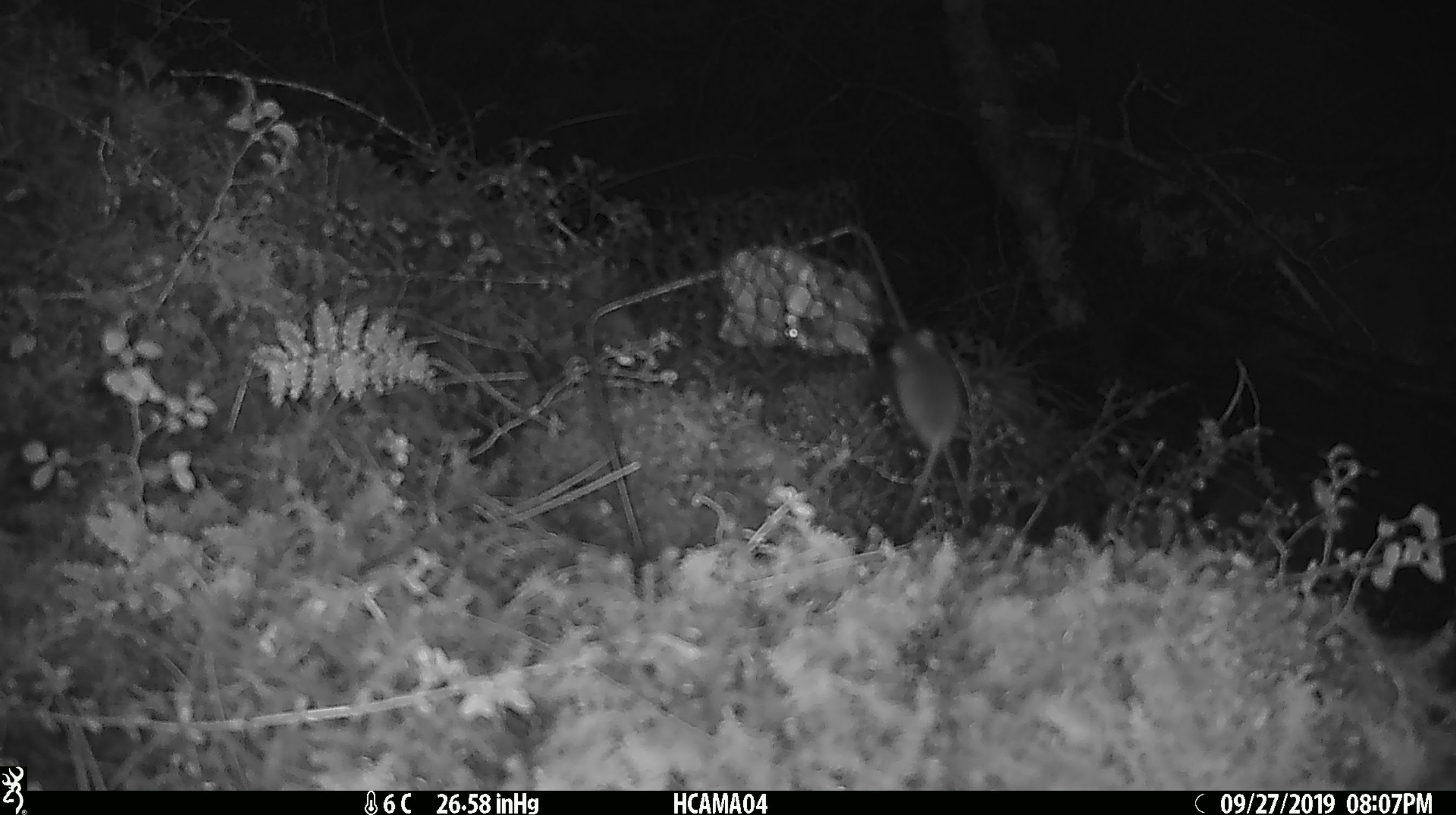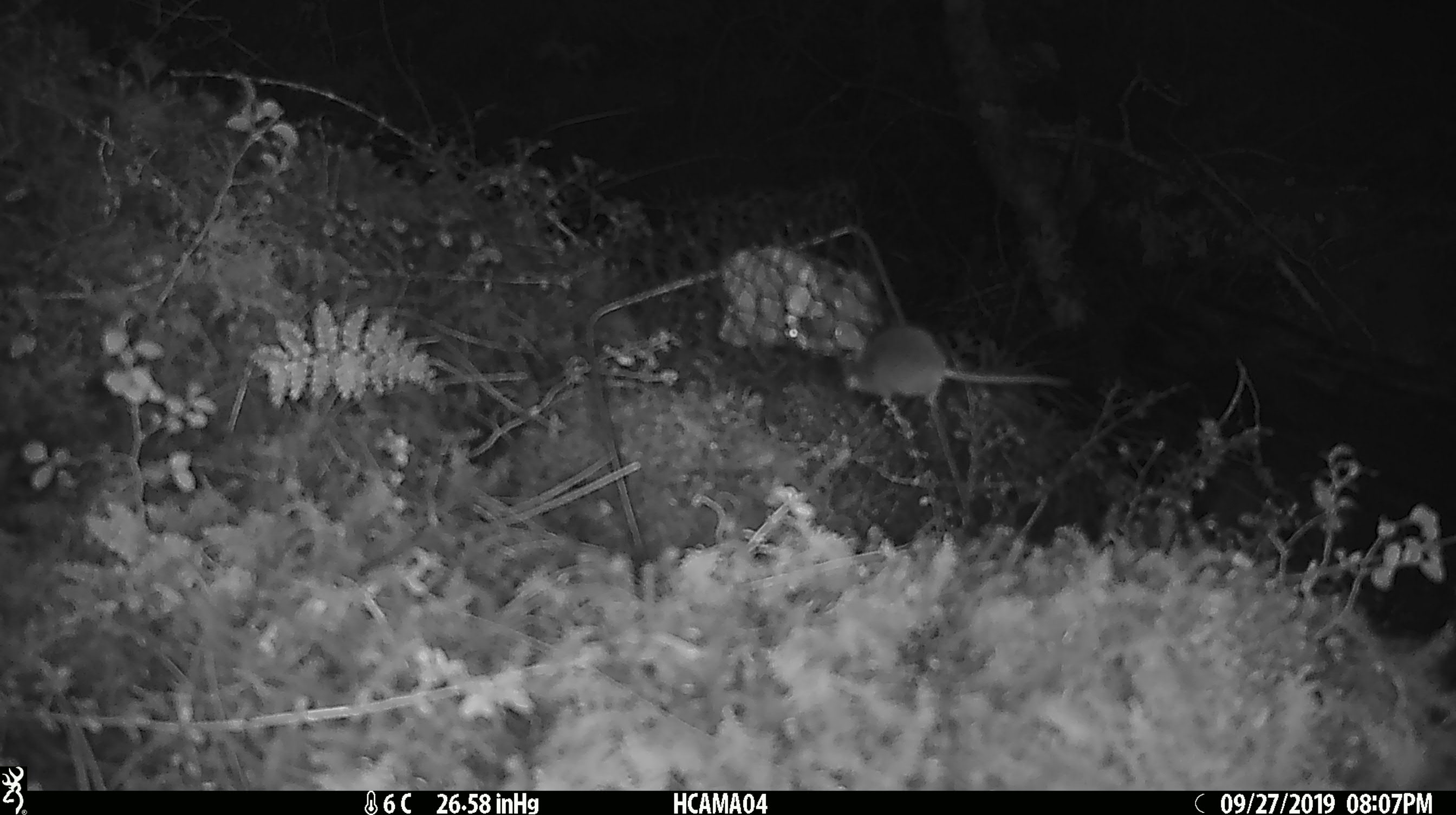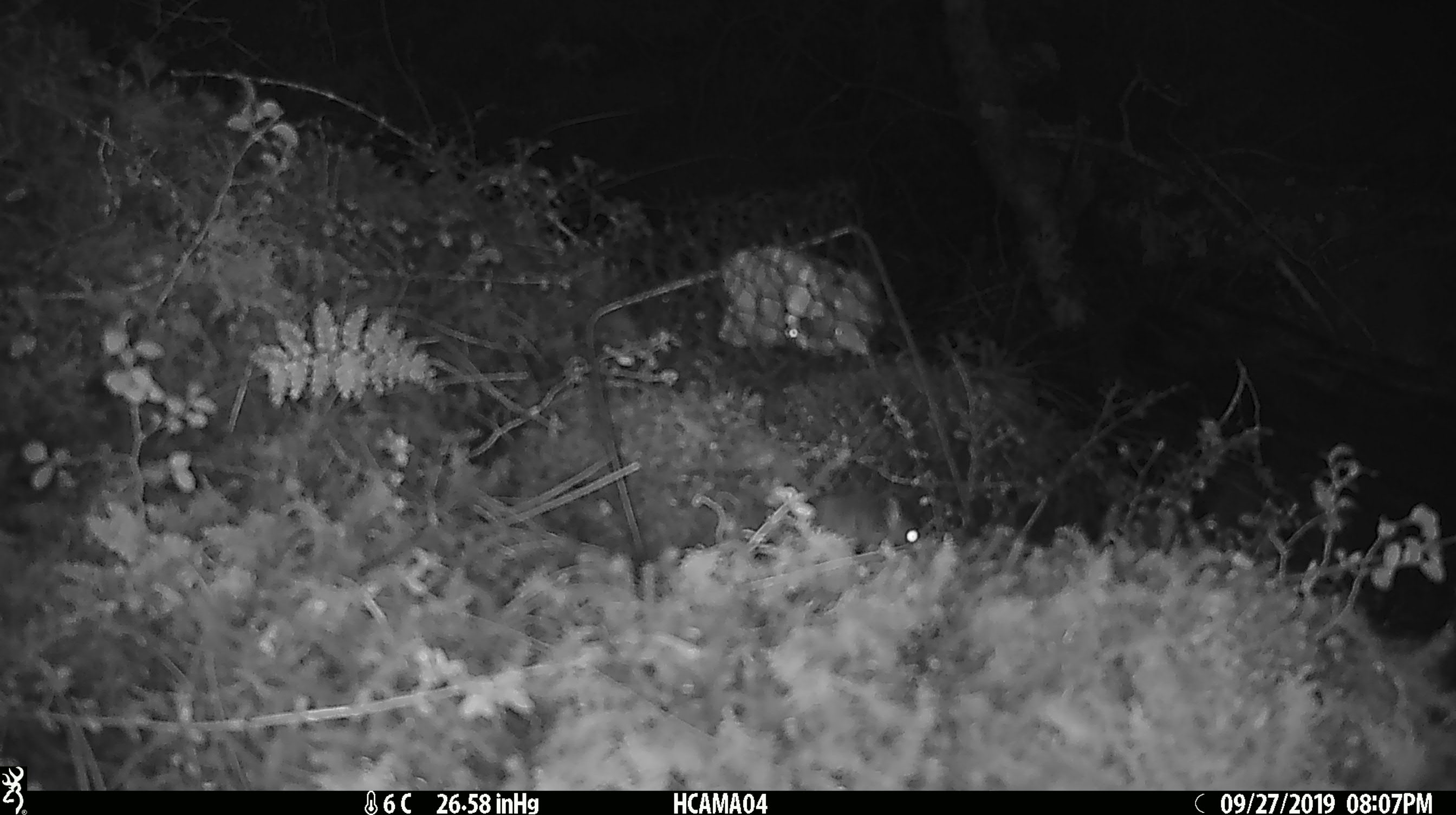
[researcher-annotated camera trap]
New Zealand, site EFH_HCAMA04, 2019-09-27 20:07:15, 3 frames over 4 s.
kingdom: Animalia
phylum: Chordata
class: Mammalia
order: Rodentia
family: Muridae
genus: Mus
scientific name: Mus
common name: mouse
Mouse (Mus).